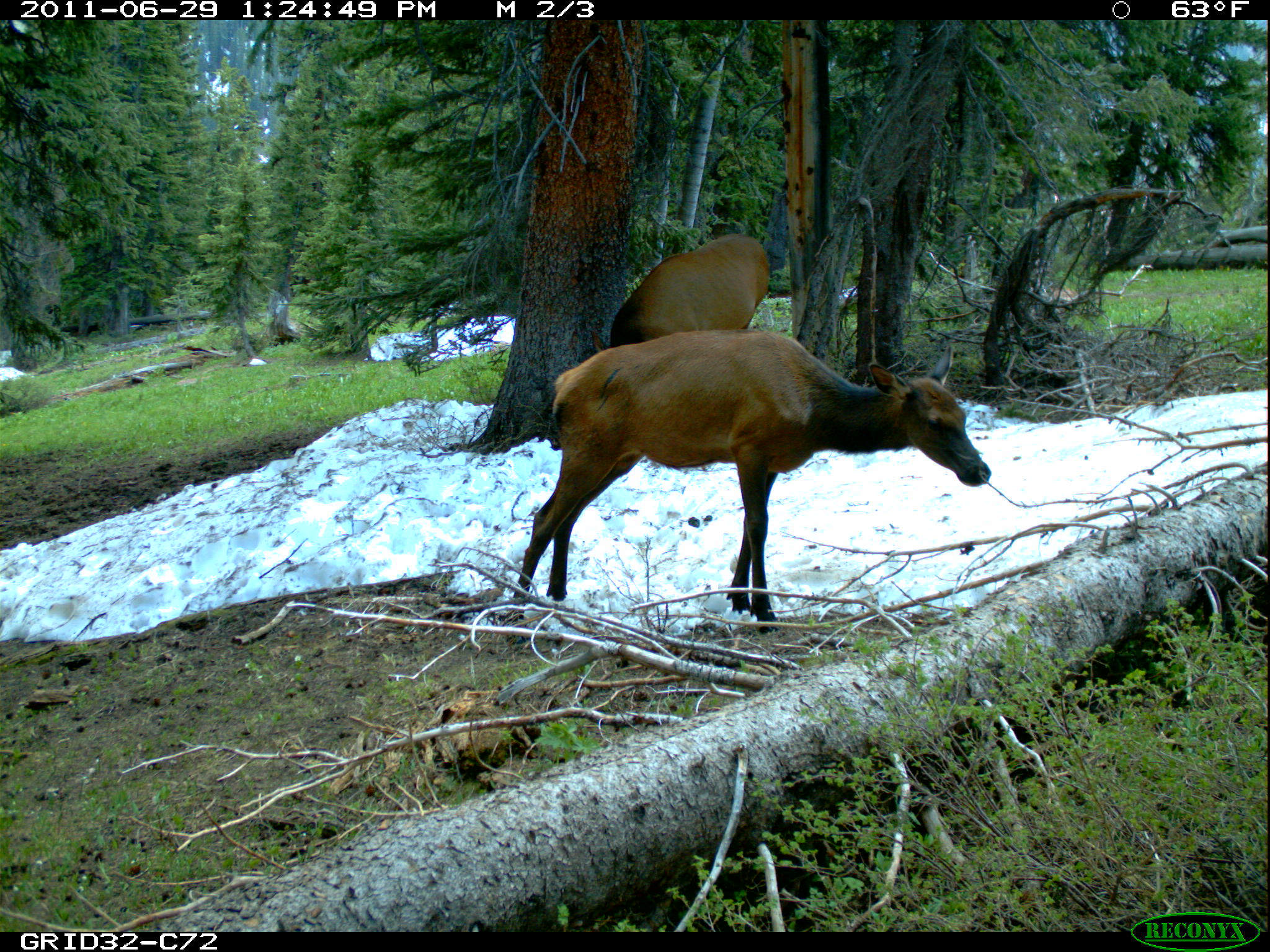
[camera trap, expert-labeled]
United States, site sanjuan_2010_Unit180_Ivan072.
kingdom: Animalia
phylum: Chordata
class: Mammalia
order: Artiodactyla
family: Cervidae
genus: Cervus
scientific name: Cervus elaphus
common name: red deer